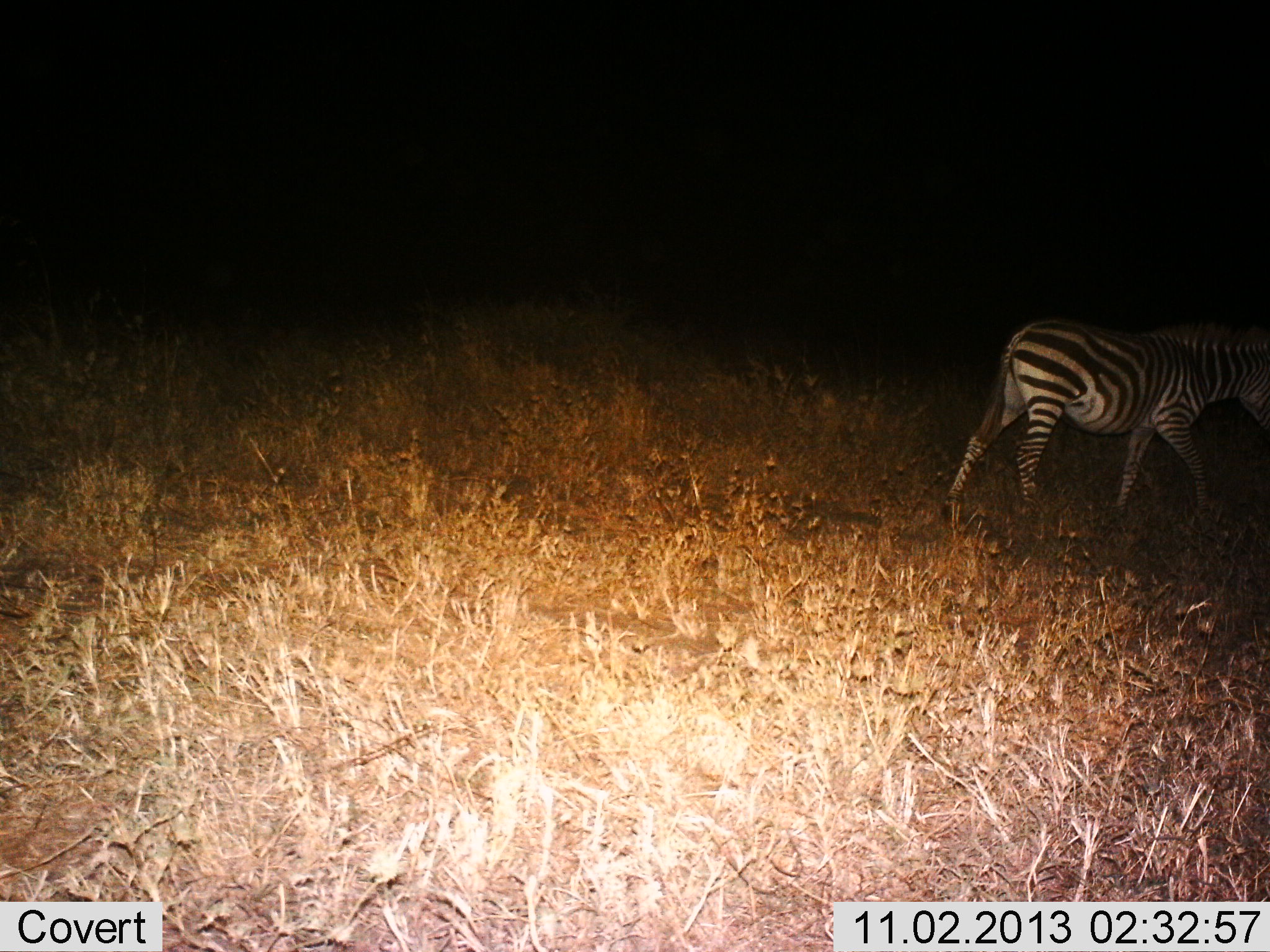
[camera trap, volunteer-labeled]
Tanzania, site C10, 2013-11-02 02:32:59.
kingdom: Animalia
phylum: Chordata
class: Mammalia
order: Perissodactyla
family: Equidae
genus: Equus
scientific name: Equus quagga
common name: plains zebra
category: zebra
Zebra (plains zebra) (Equus quagga), count 1. Behavior (volunteer vote fractions): standing 10%, resting 0%, moving 90%, interacting 0%. Young present (vote fraction): 0%. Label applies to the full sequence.